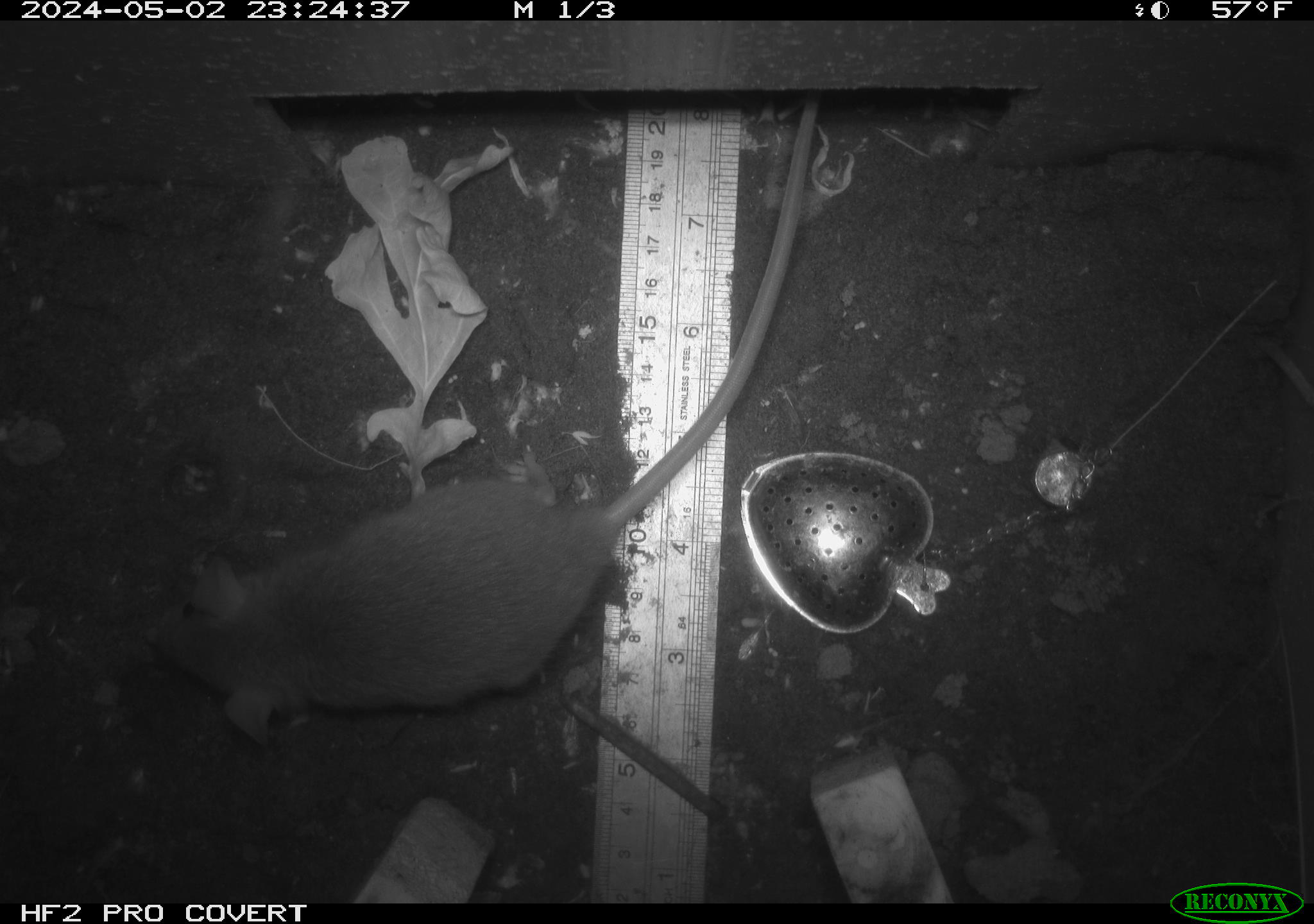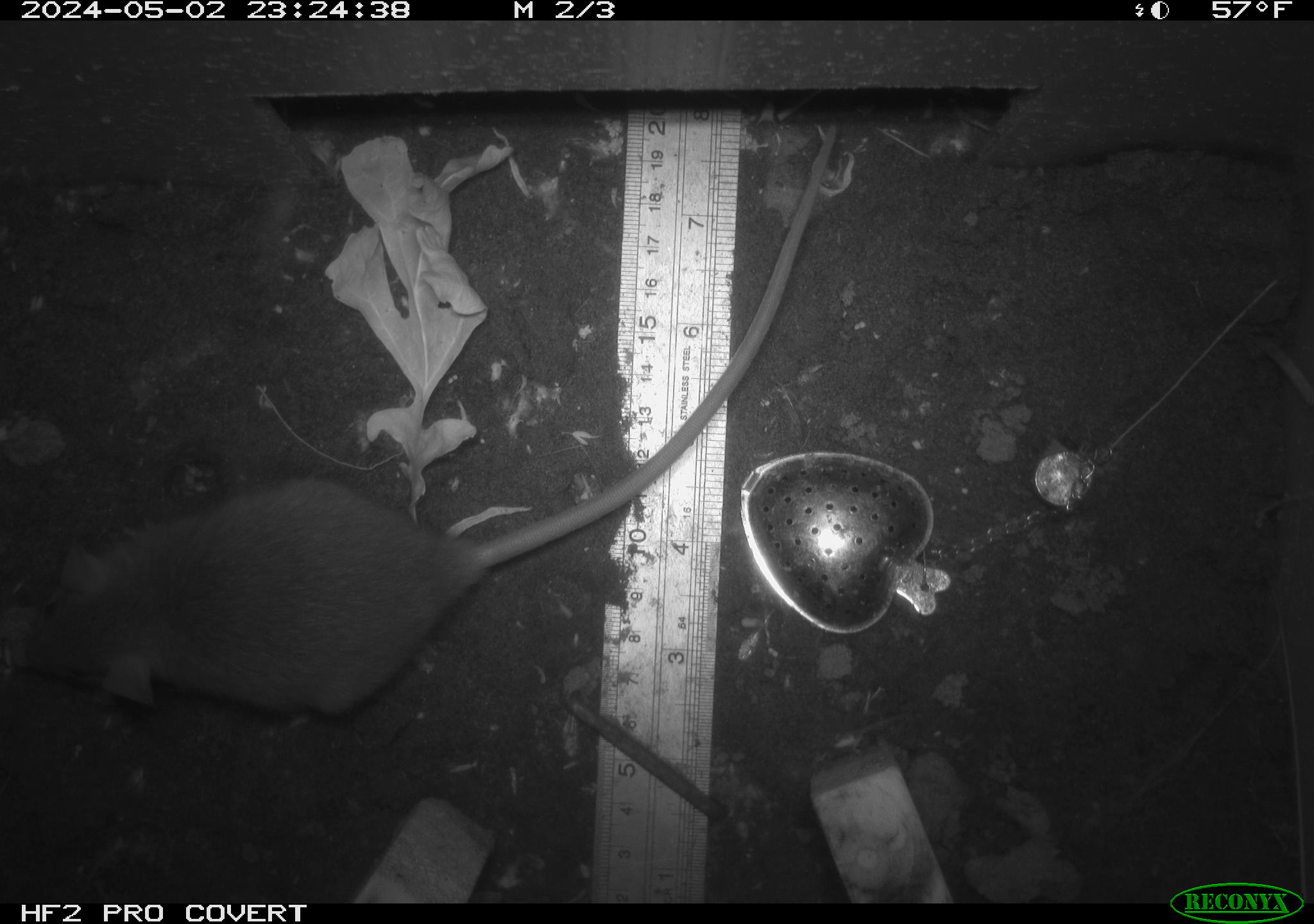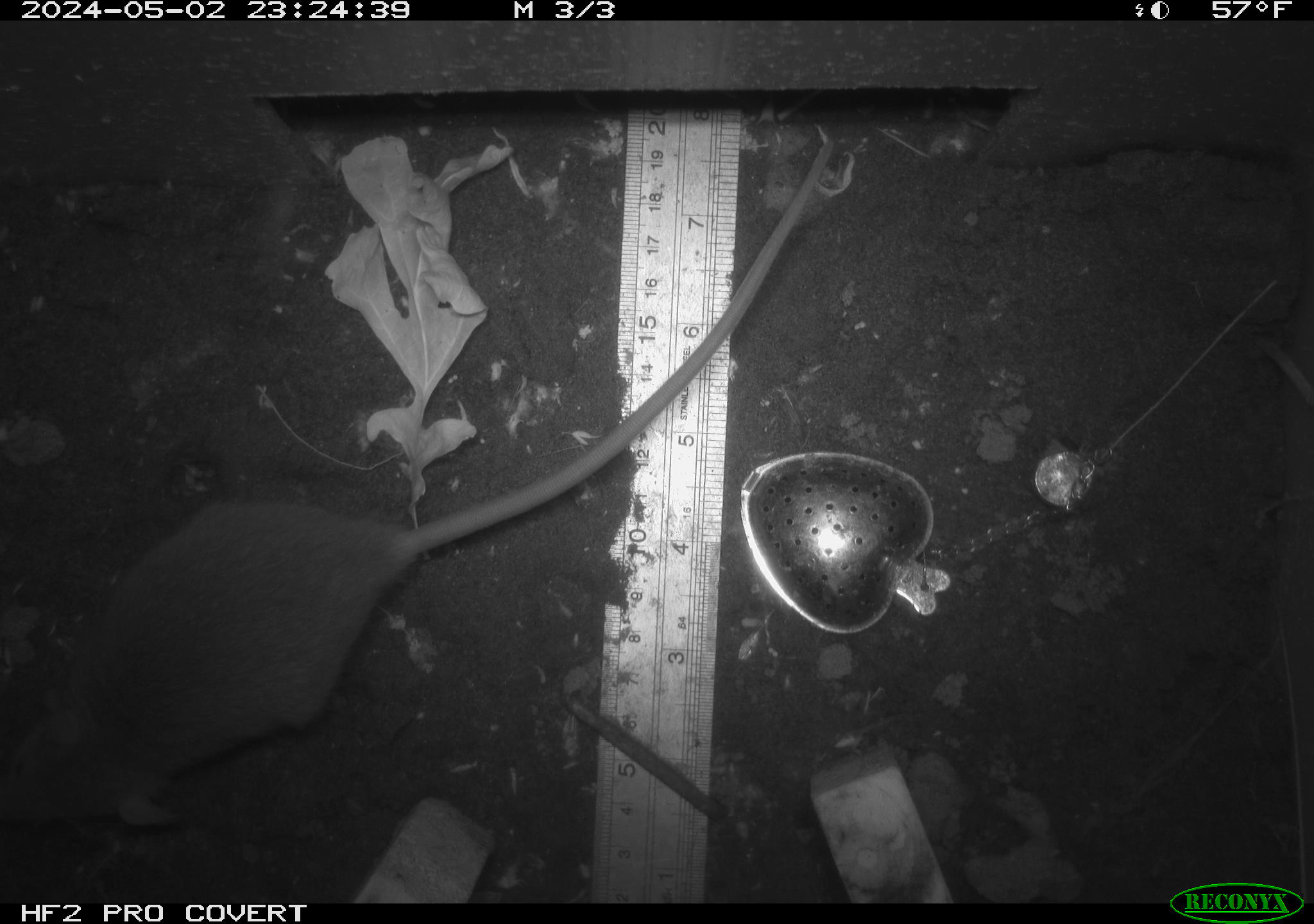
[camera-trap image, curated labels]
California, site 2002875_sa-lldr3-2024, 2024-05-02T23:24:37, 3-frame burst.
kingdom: Animalia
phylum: Chordata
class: Mammalia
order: Rodentia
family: Muridae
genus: Rattus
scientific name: Rattus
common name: rat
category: rattus species